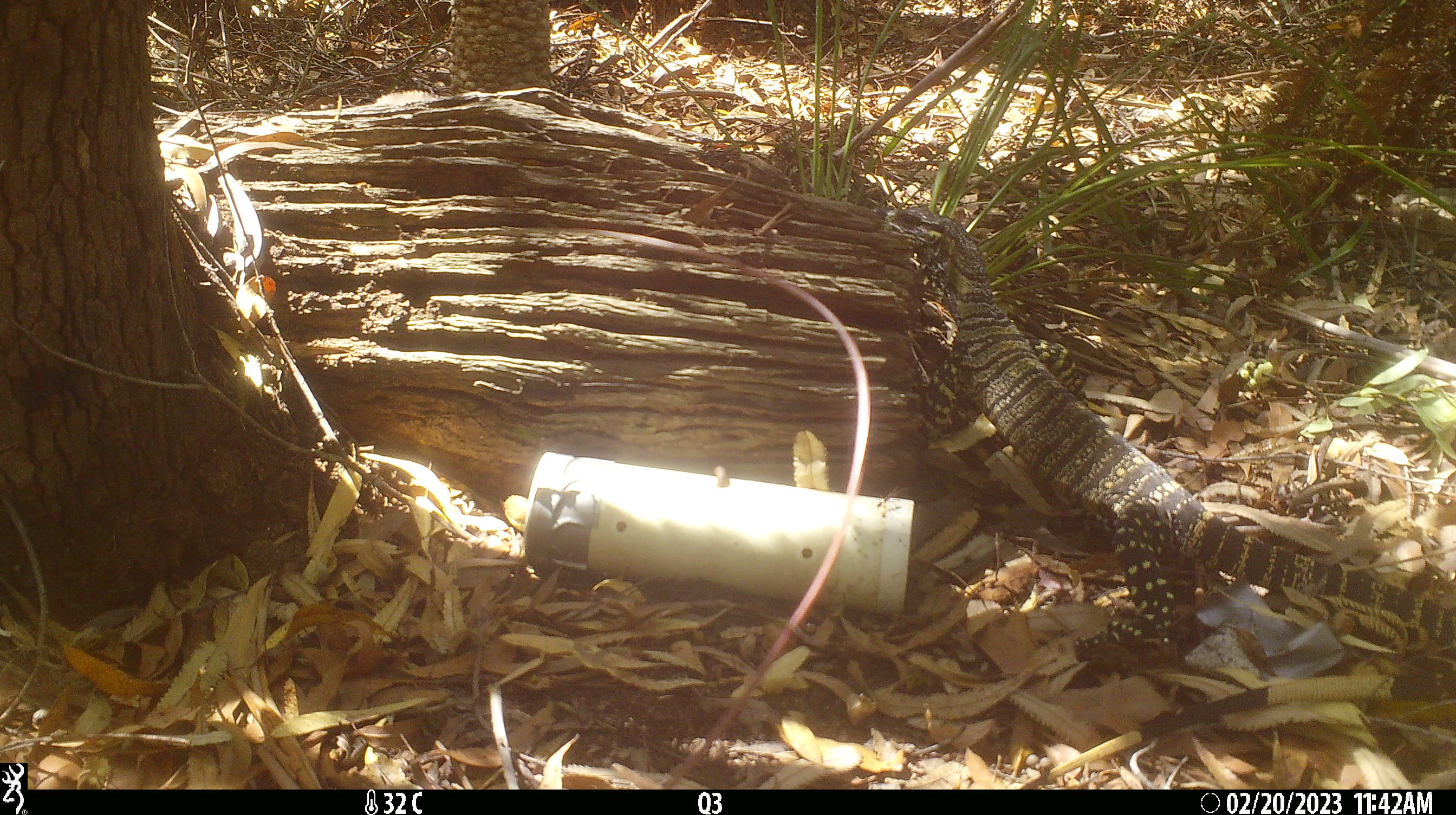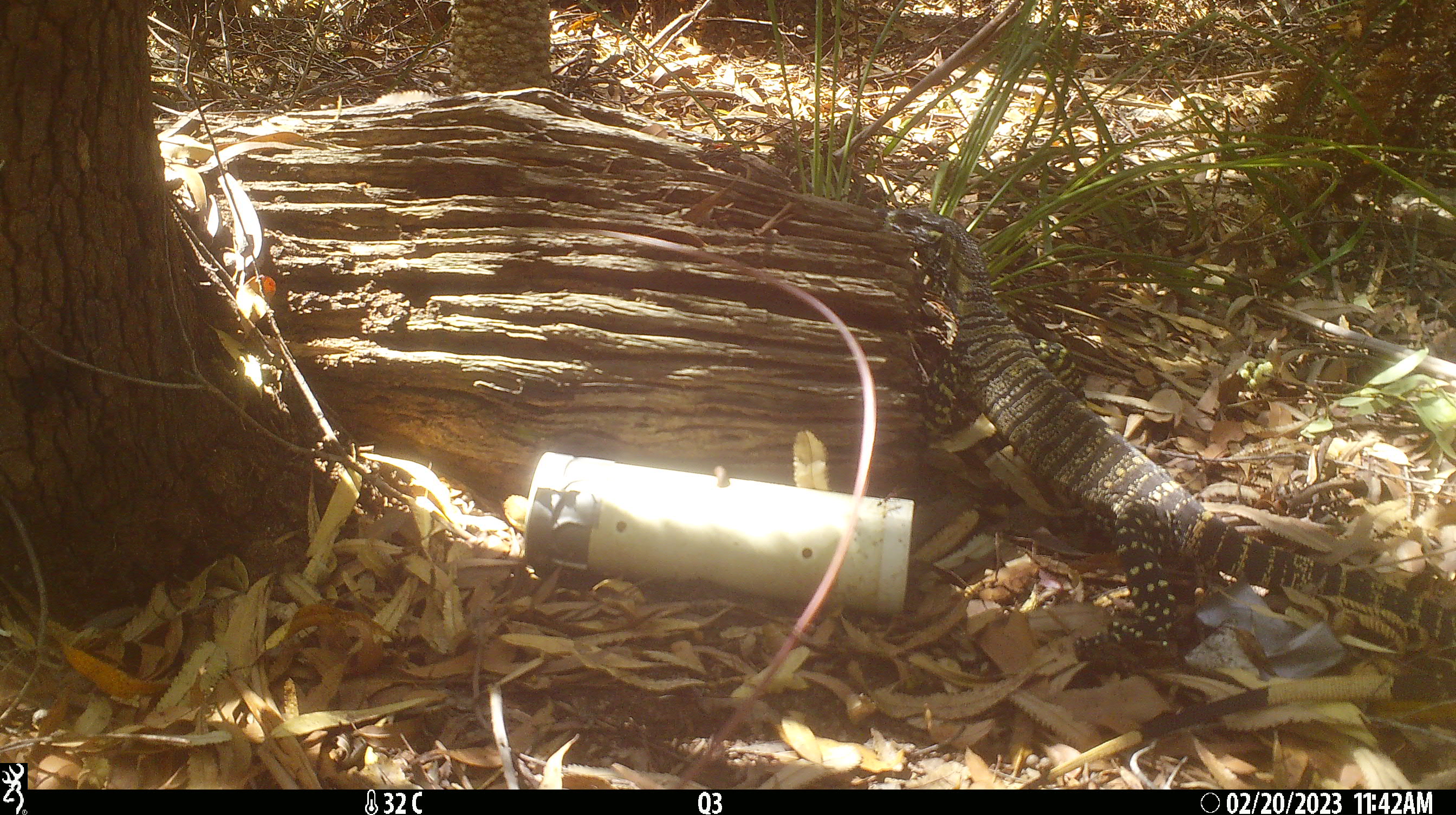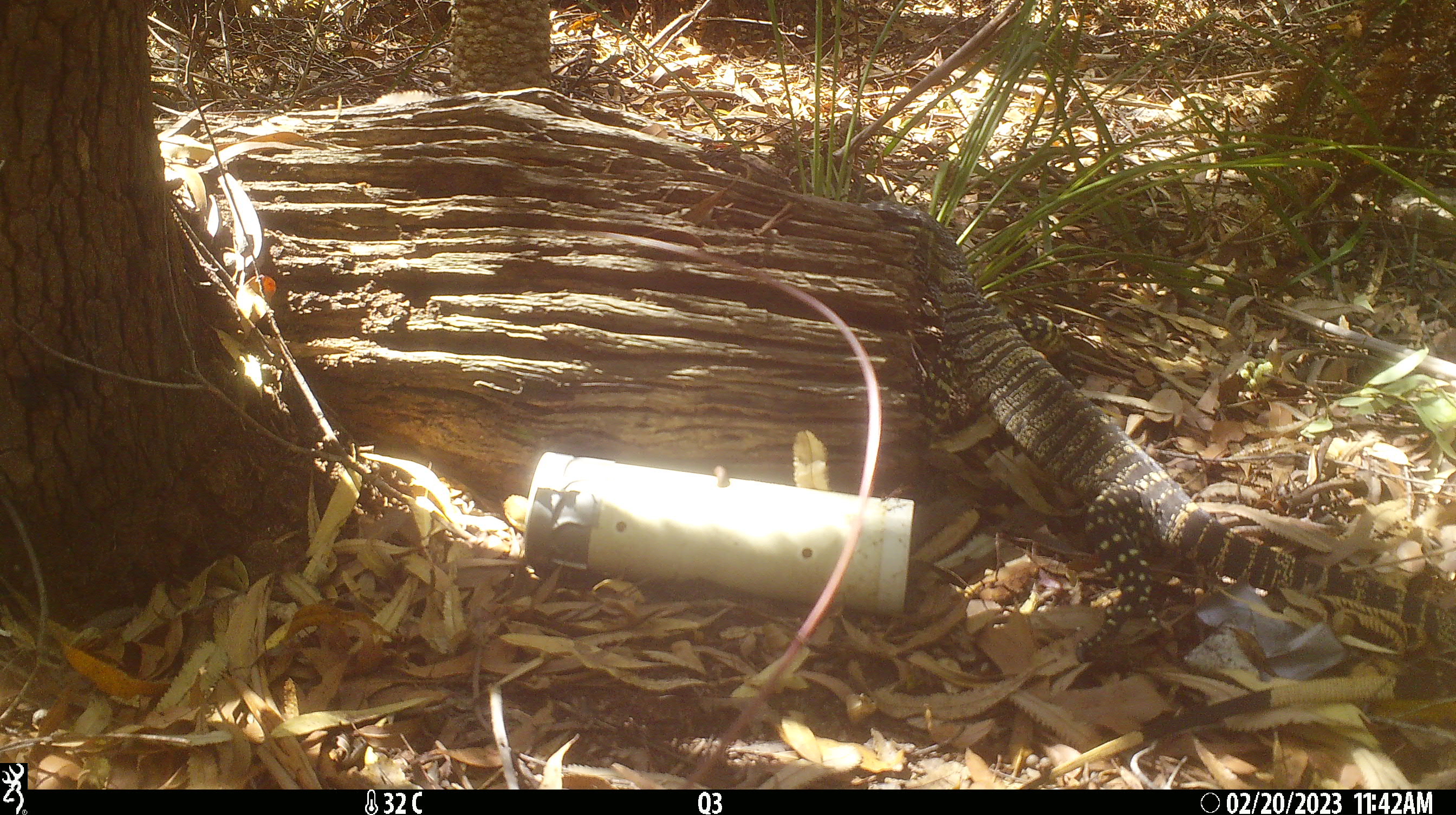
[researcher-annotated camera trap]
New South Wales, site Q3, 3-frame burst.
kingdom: Animalia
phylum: Chordata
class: Reptilia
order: Squamata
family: Varanidae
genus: Varanus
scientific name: Varanus varius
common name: lace monitor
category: goanna